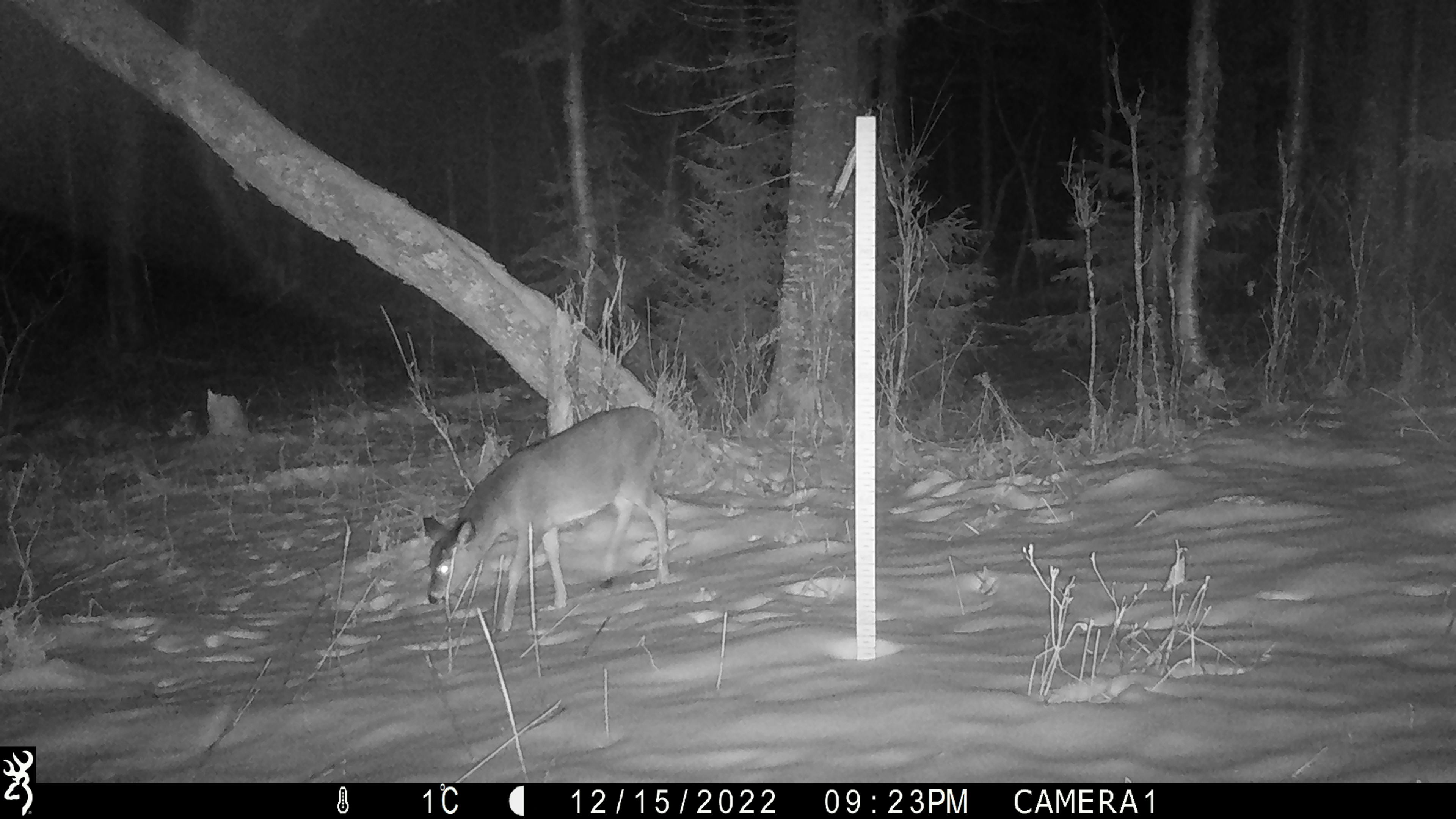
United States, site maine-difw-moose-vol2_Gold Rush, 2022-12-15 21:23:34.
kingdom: Animalia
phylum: Chordata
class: Mammalia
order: Artiodactyla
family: Cervidae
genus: Odocoileus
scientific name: Odocoileus virginianus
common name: white-tailed deer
White-tailed deer (Odocoileus virginianus).